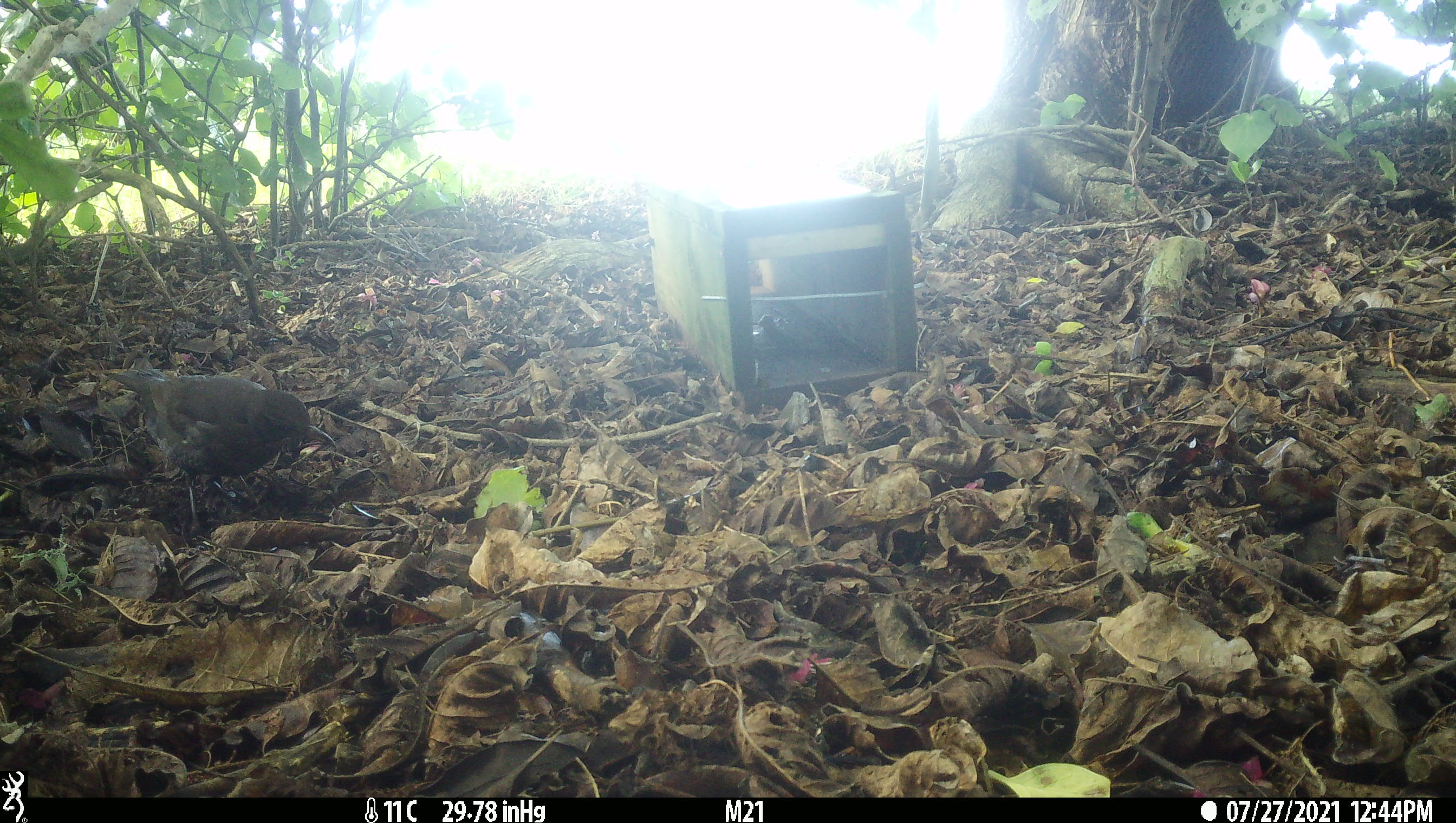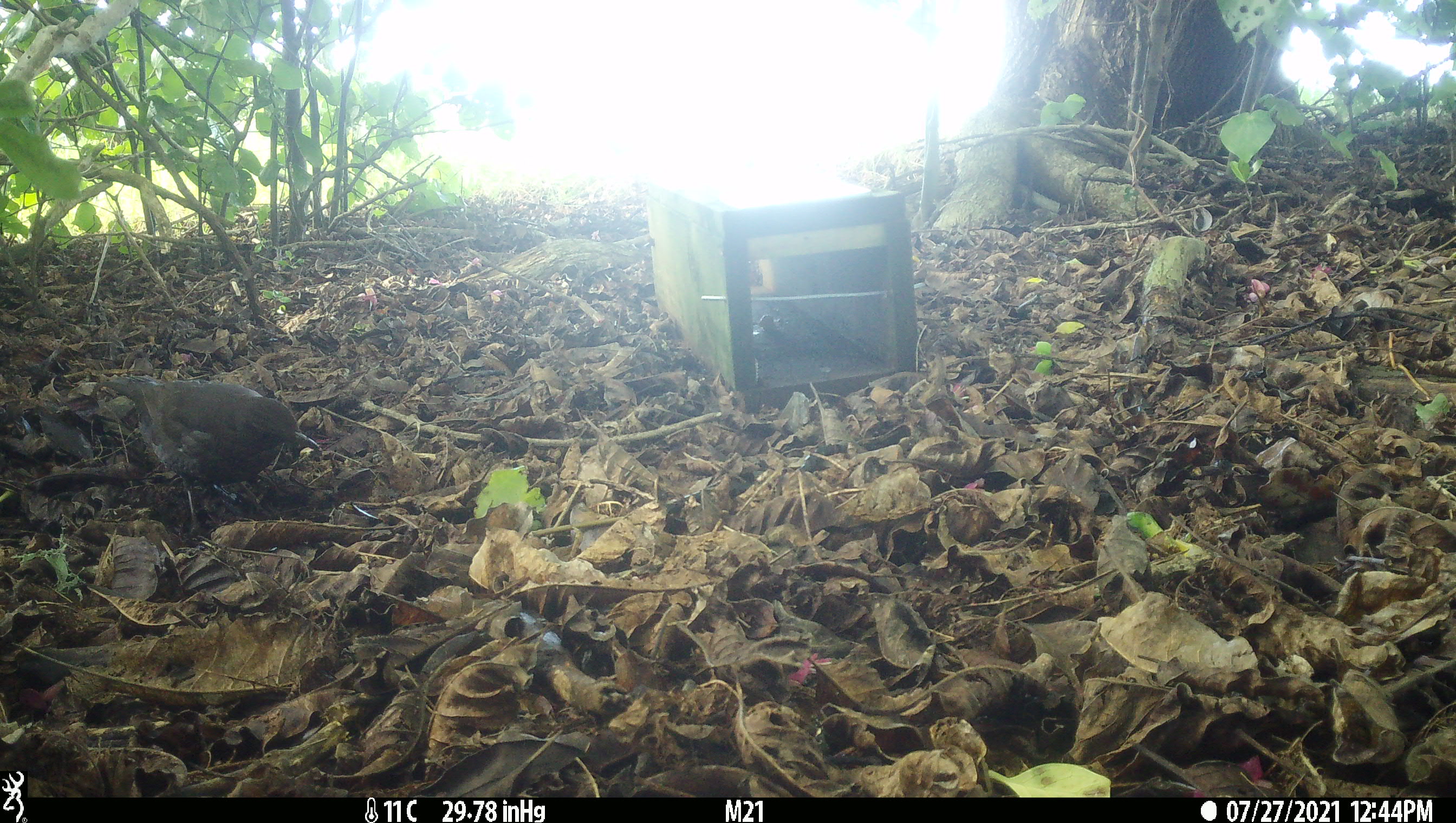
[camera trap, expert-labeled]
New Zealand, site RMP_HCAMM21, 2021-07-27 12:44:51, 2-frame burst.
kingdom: Animalia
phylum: Chordata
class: Aves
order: Passeriformes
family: Turdidae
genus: Turdus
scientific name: Turdus merula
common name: eurasian blackbird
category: blackbird